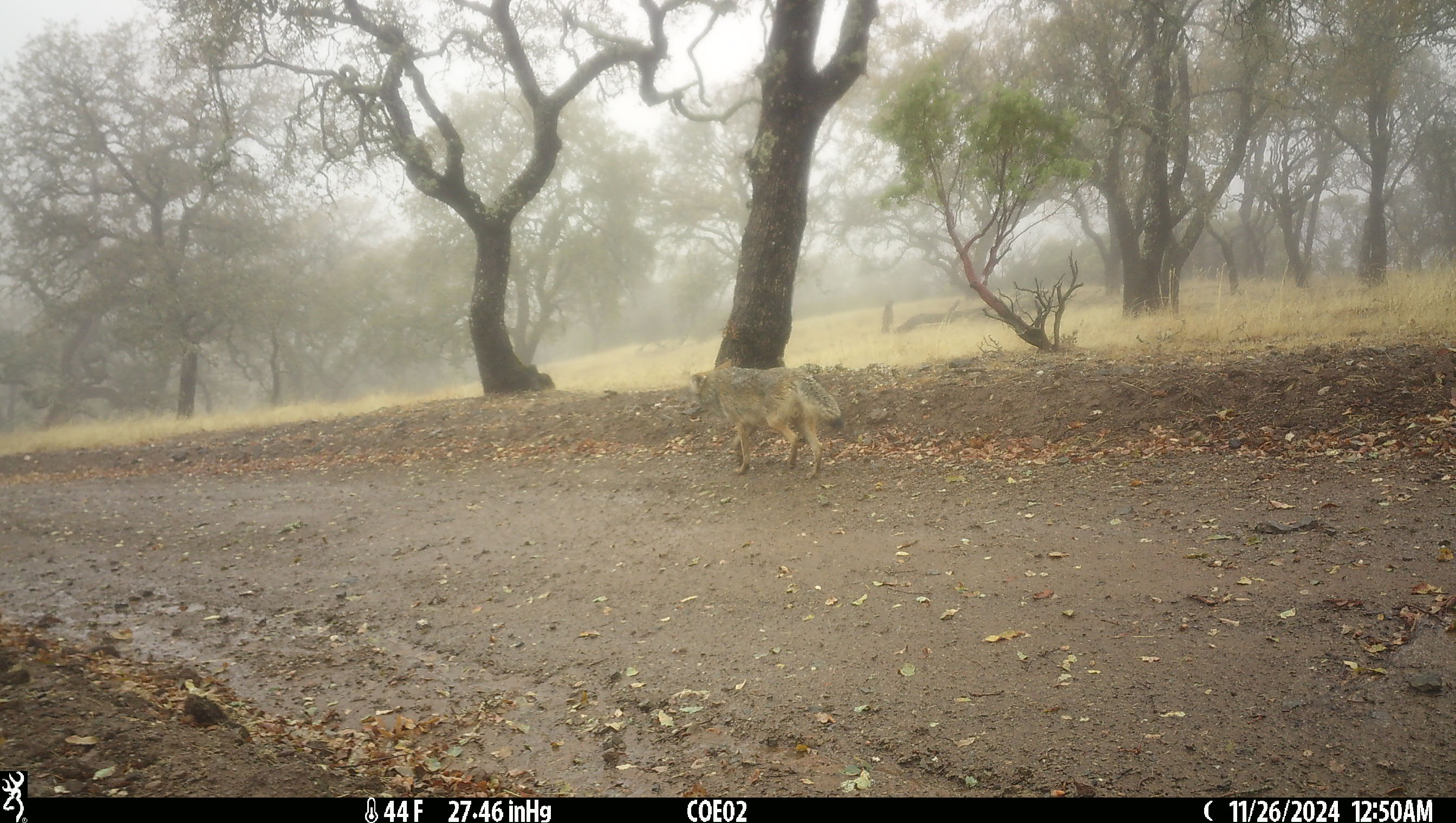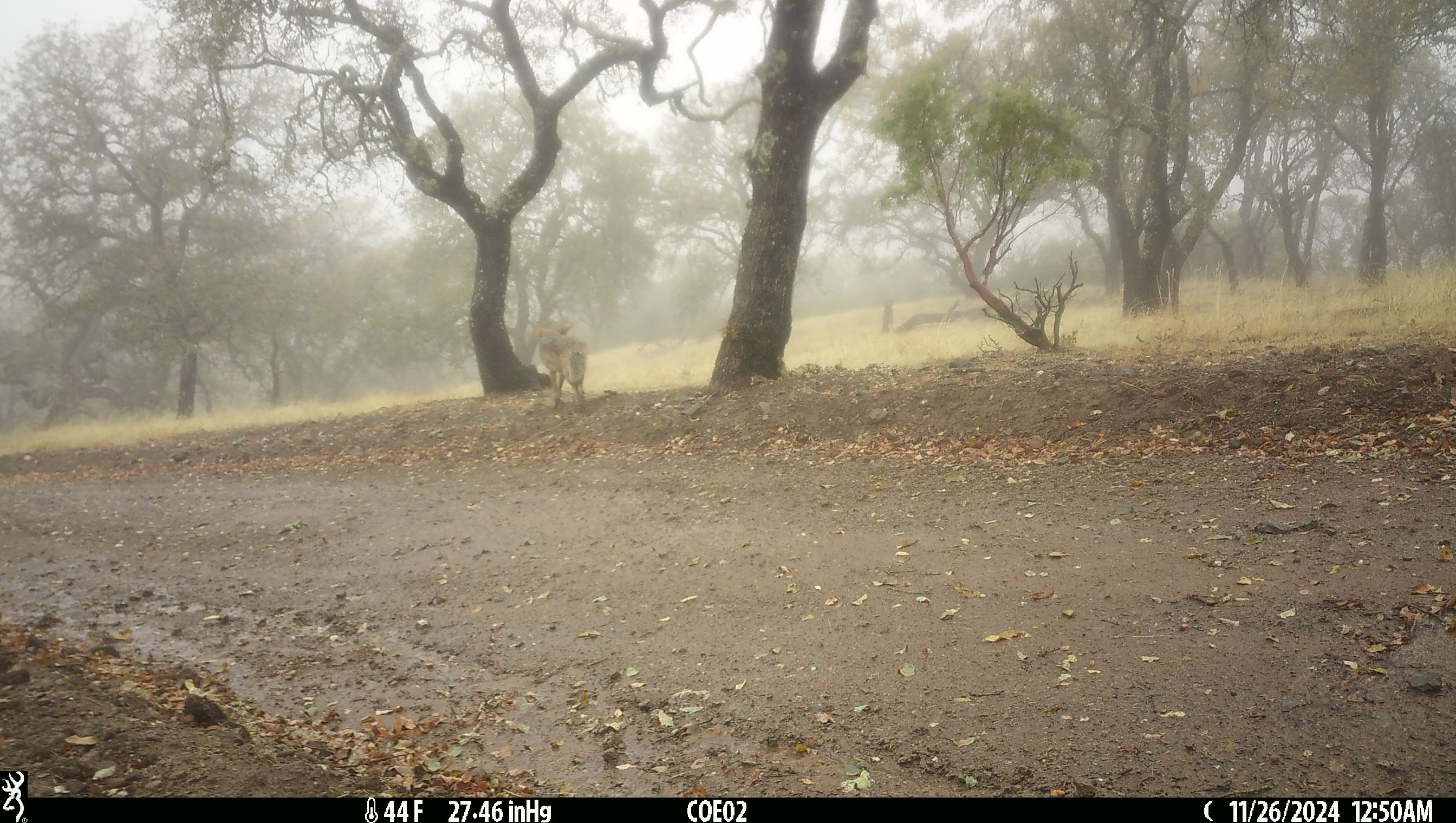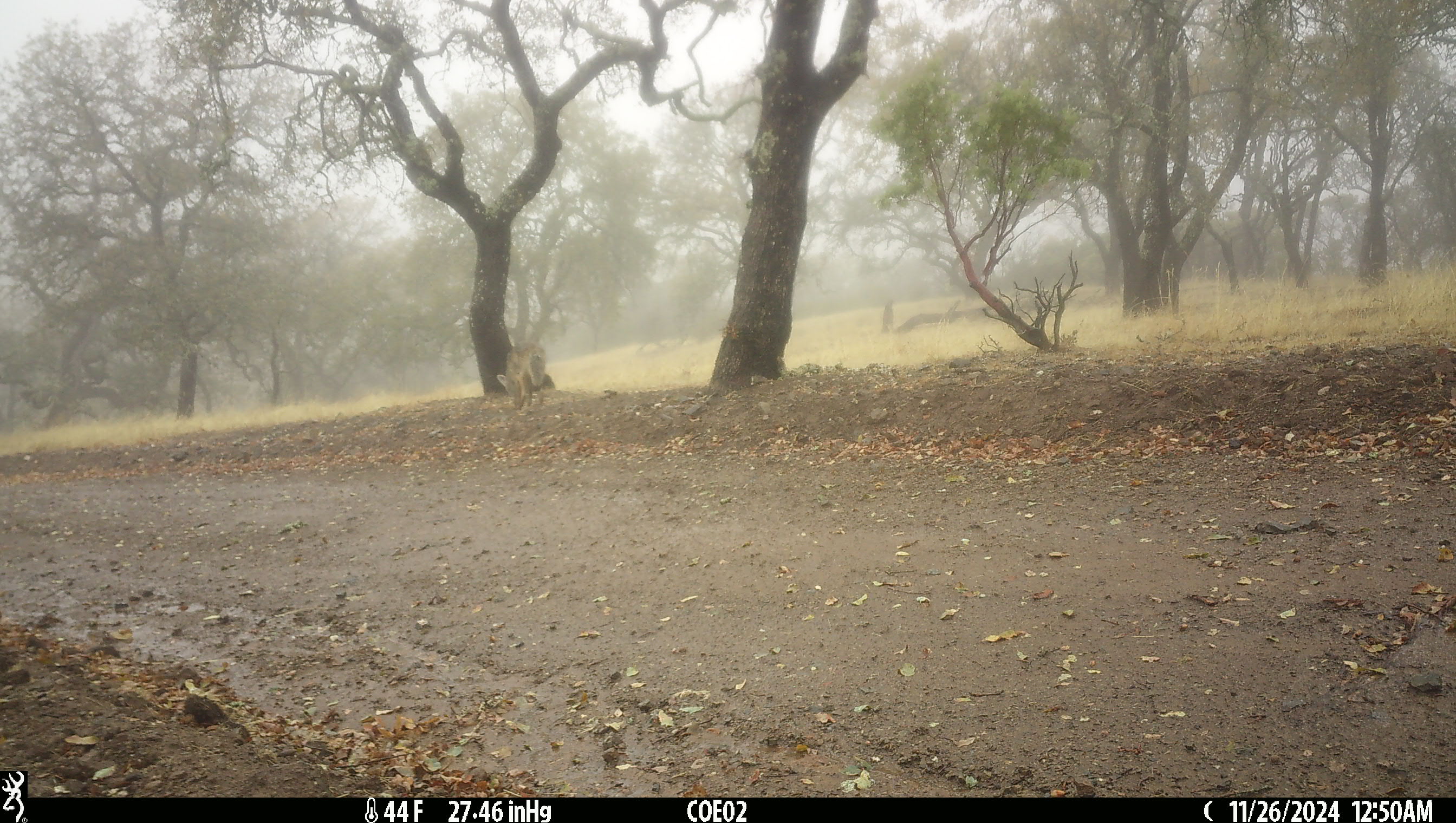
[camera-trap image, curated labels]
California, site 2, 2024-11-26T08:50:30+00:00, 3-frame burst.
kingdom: Animalia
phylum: Chordata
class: Mammalia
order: Carnivora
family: Canidae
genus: Canis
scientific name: Canis latrans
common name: coyote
Coyote (Canis latrans).